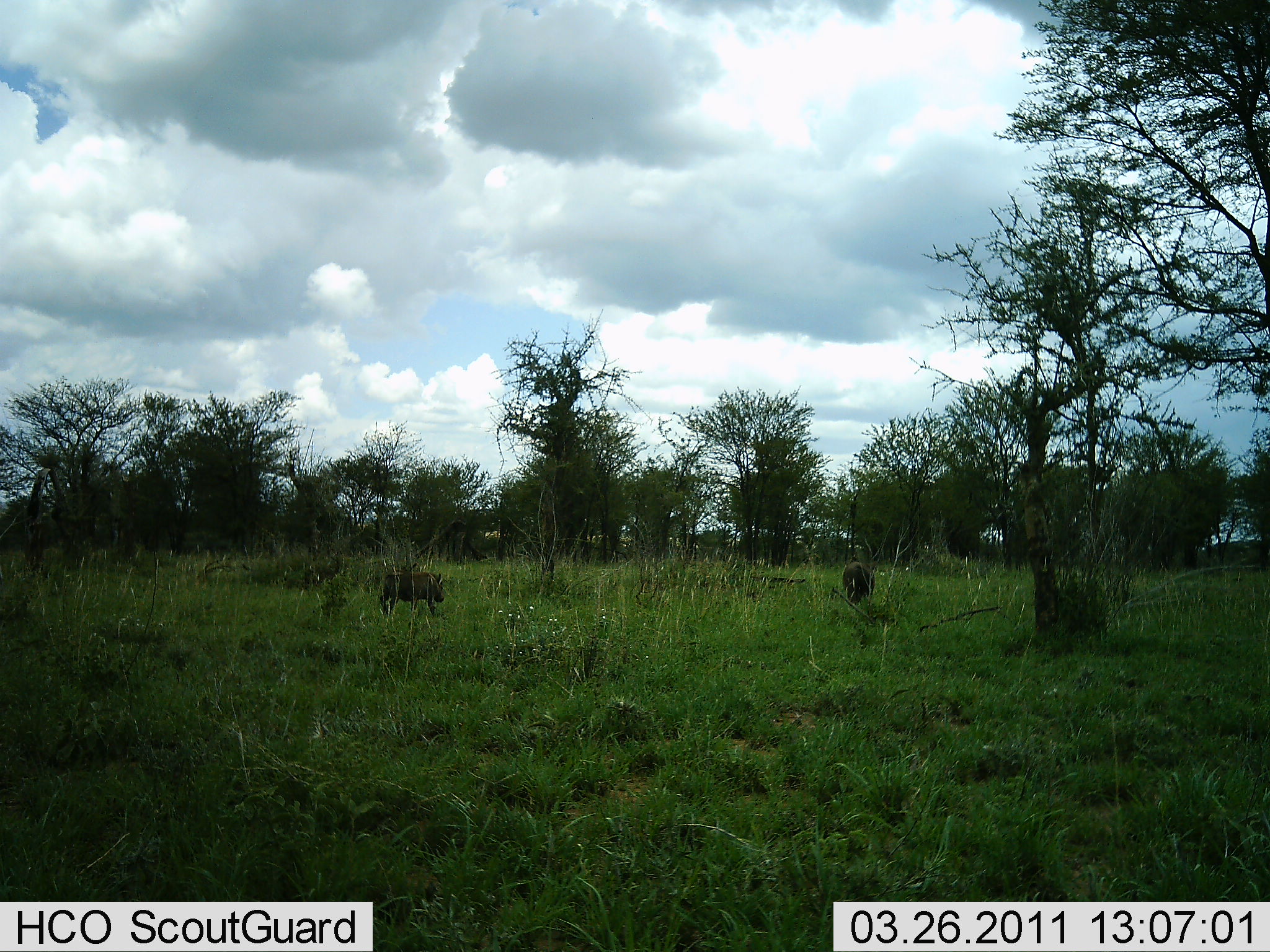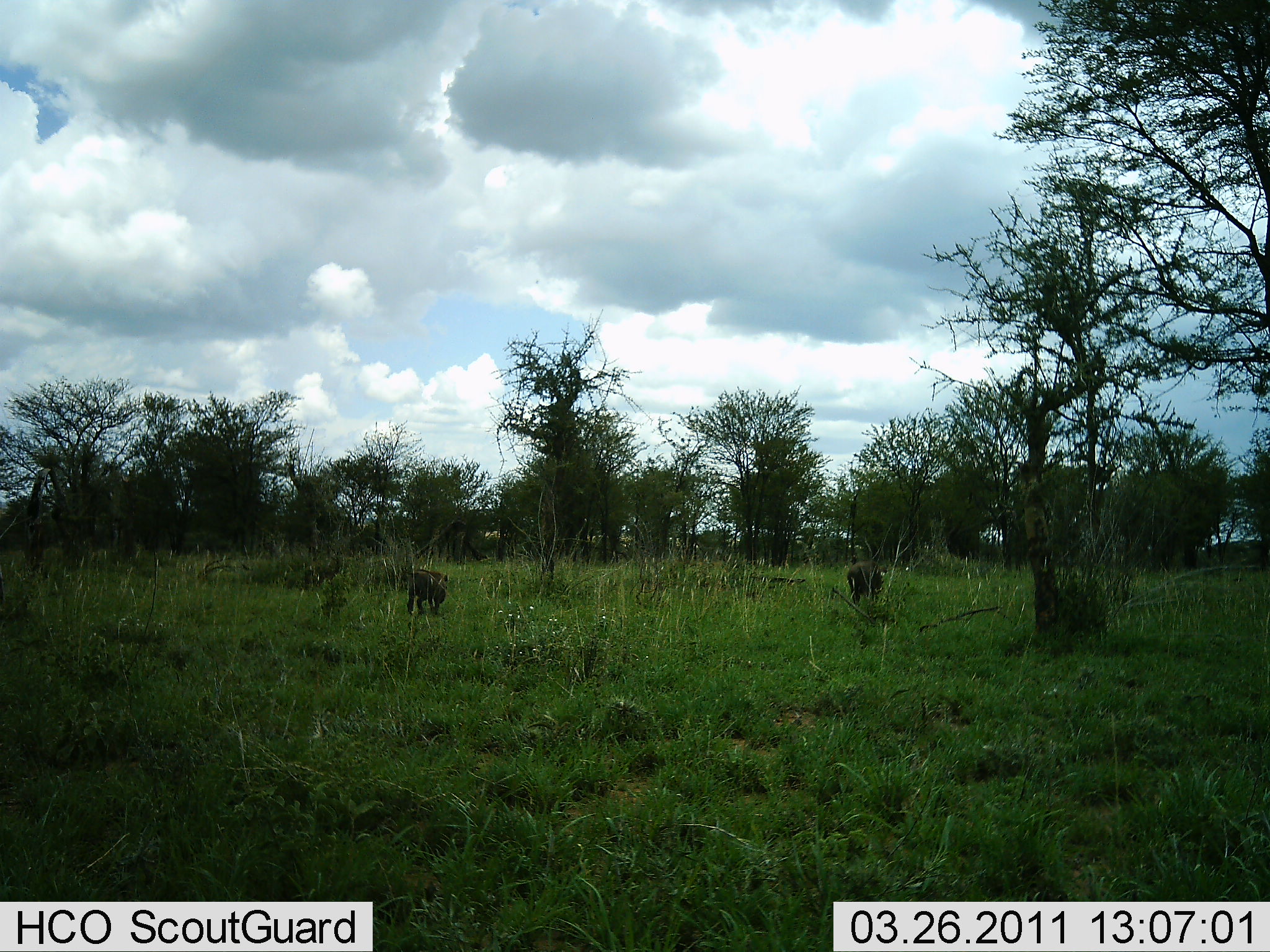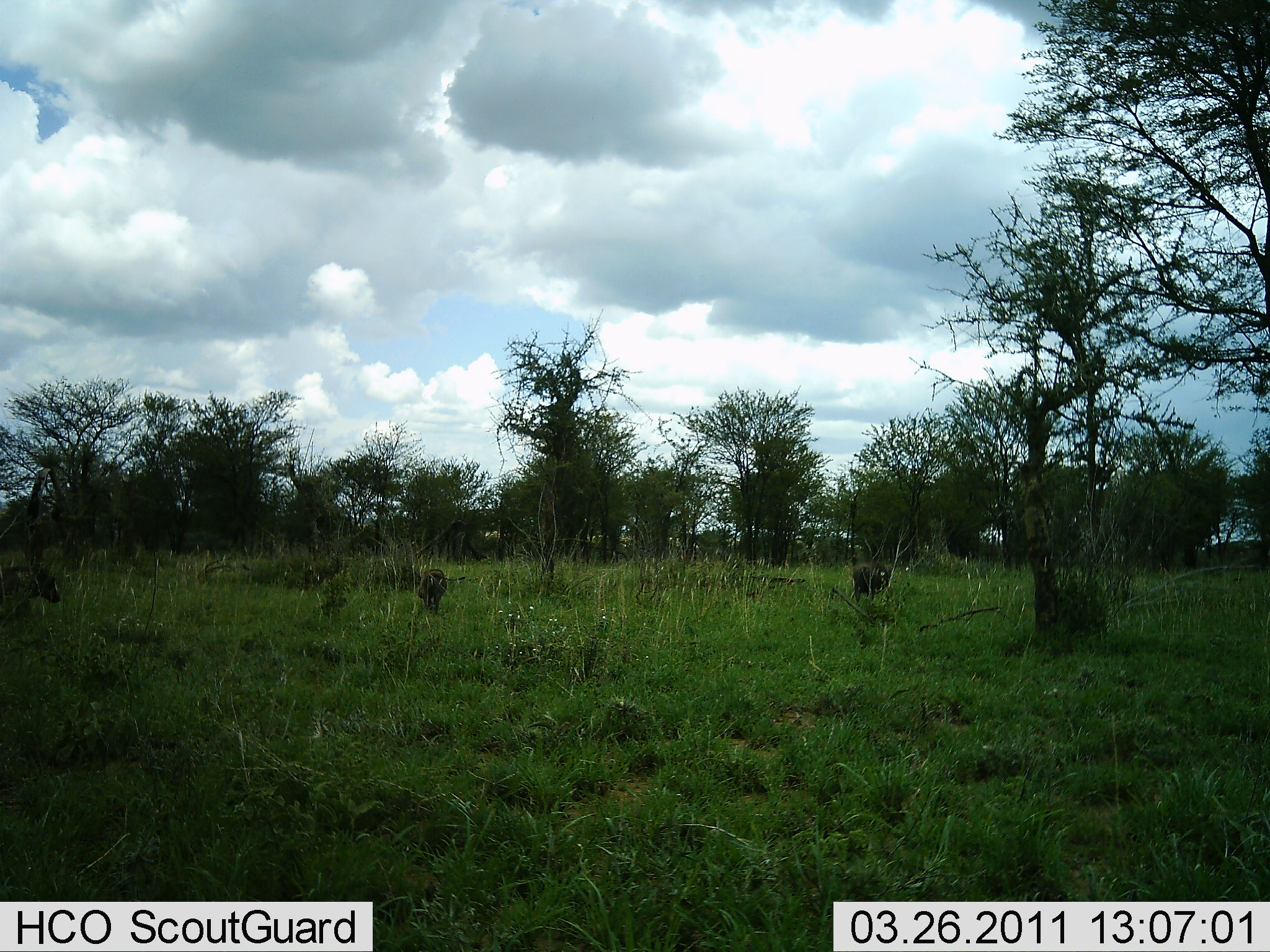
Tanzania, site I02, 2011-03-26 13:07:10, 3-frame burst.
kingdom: Animalia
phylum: Chordata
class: Mammalia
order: Artiodactyla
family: Suidae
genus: Phacochoerus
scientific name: Phacochoerus africanus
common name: warthog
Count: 3.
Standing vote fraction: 0%.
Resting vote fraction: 0%.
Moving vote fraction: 100%.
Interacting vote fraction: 0%.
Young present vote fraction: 0%.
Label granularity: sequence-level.